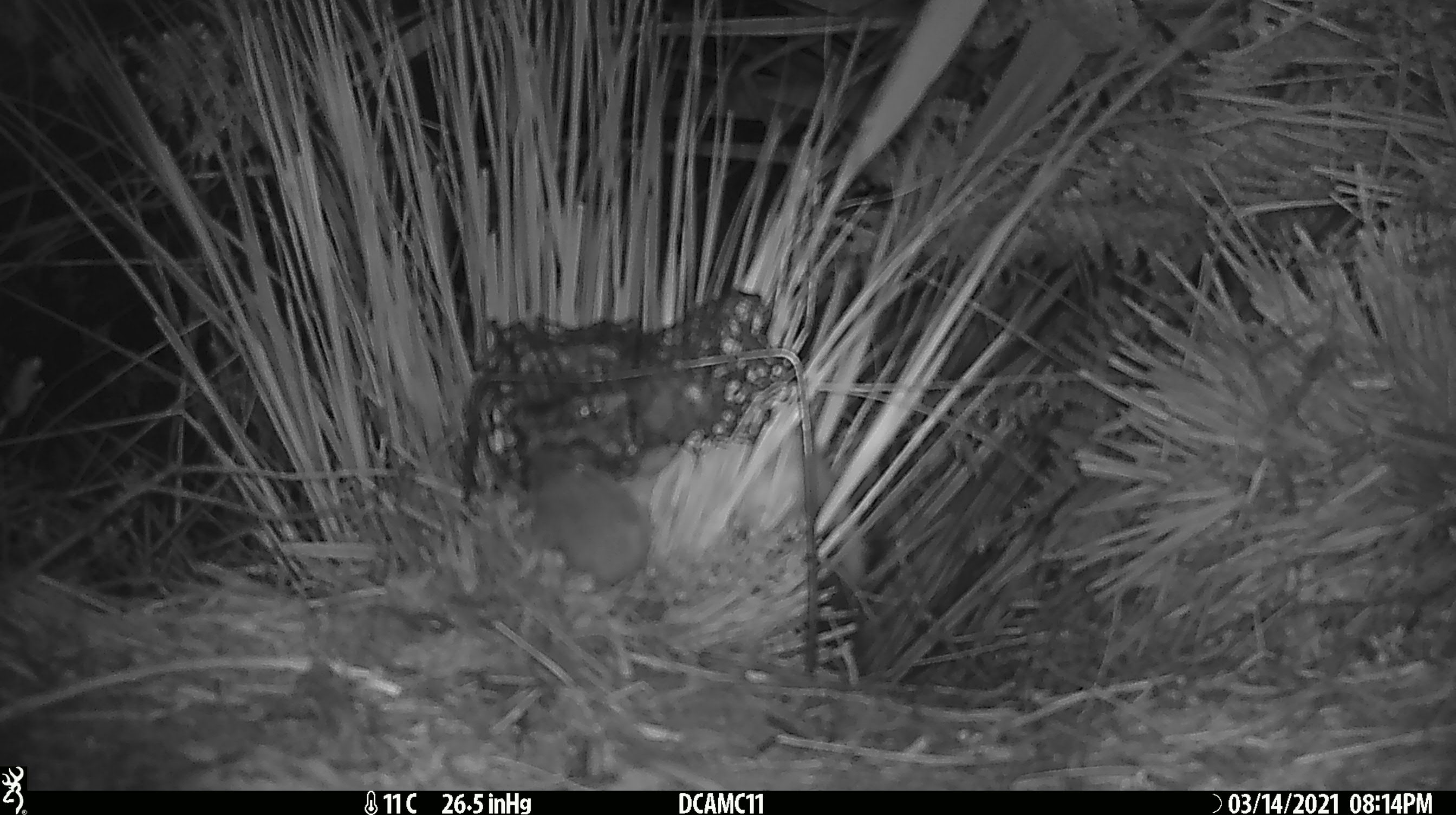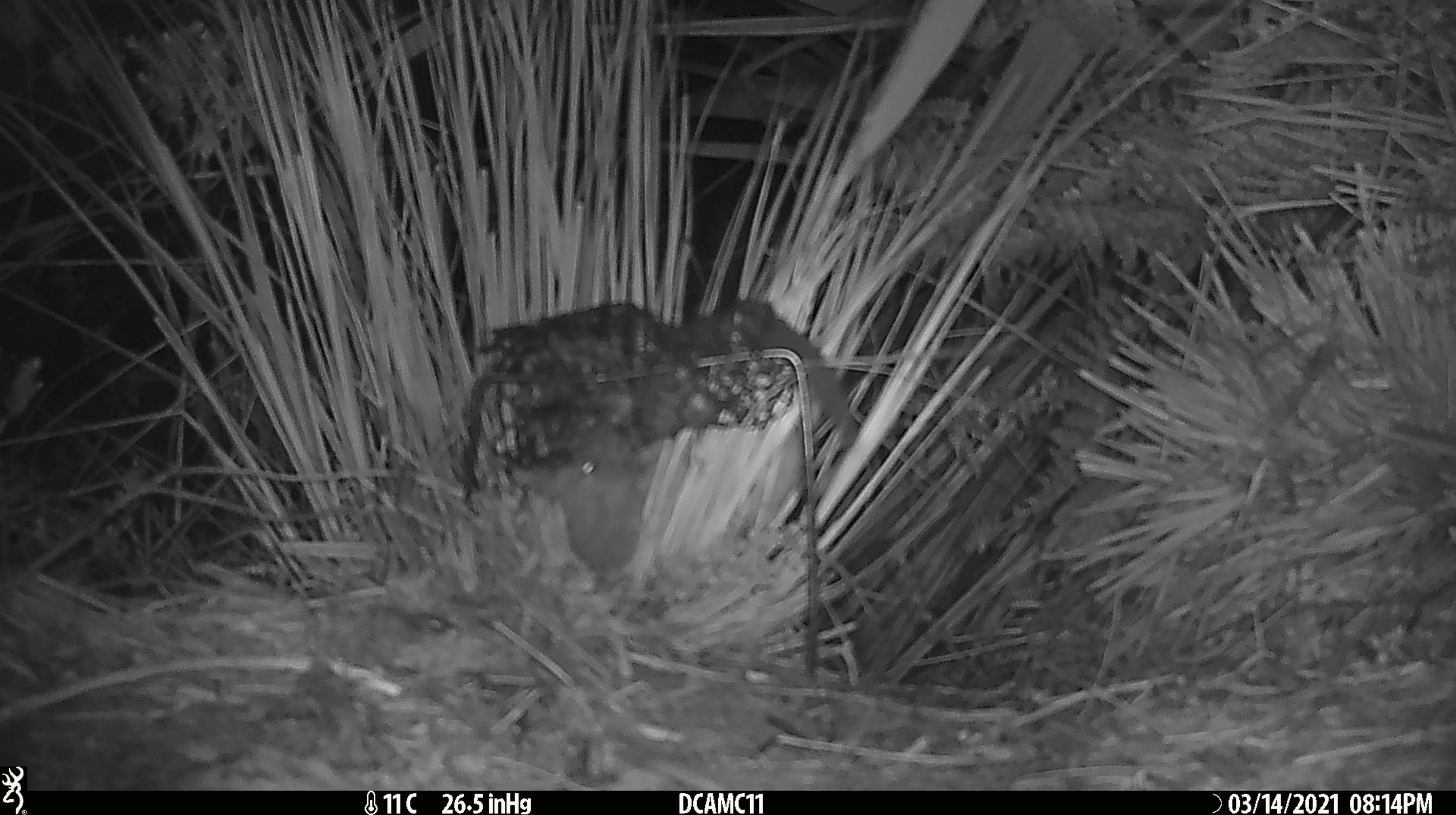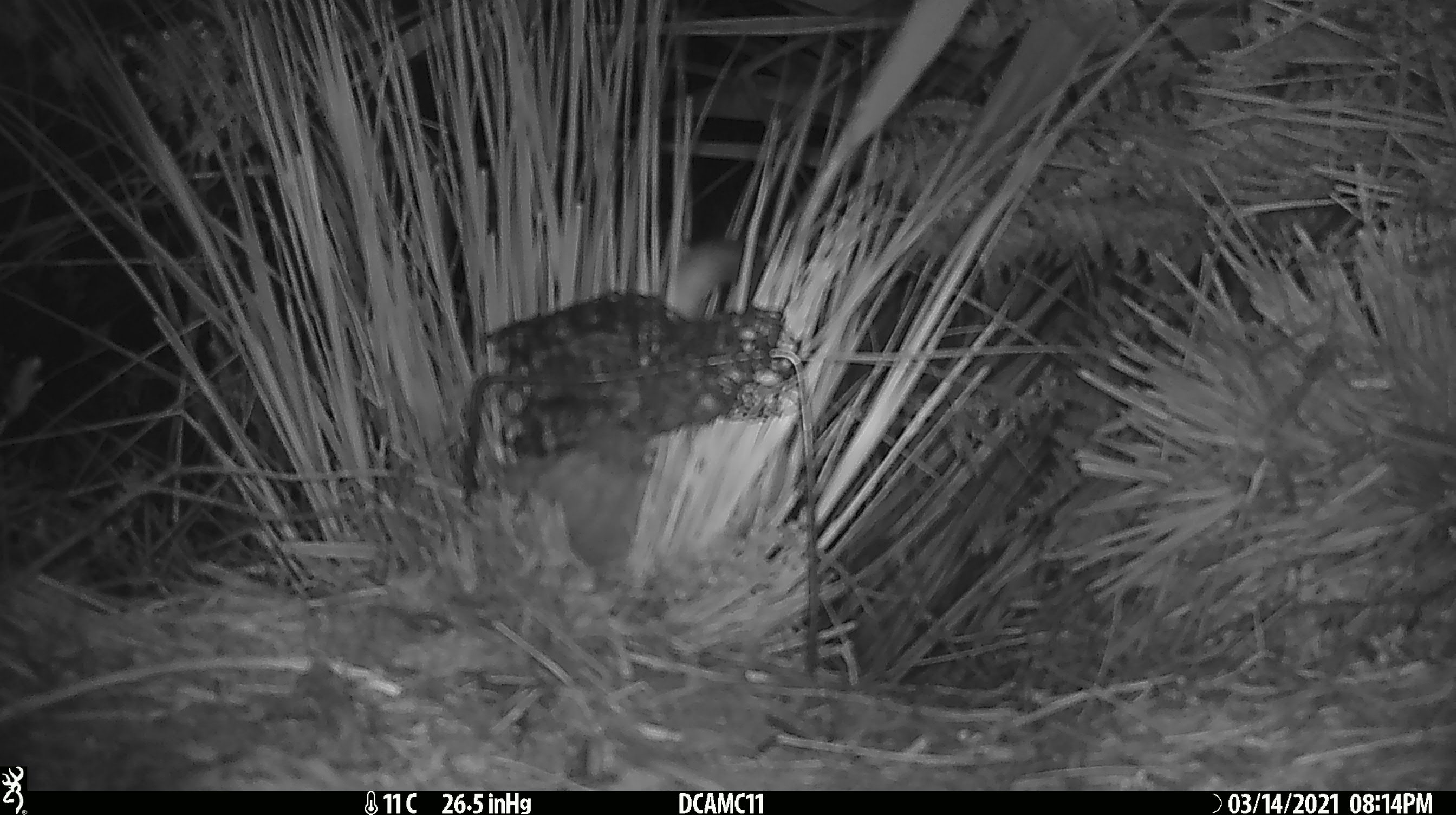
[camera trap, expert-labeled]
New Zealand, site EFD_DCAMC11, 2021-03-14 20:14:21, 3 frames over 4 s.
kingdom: Animalia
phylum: Chordata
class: Mammalia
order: Carnivora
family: Mustelidae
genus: Mustela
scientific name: Mustela erminea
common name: stoat